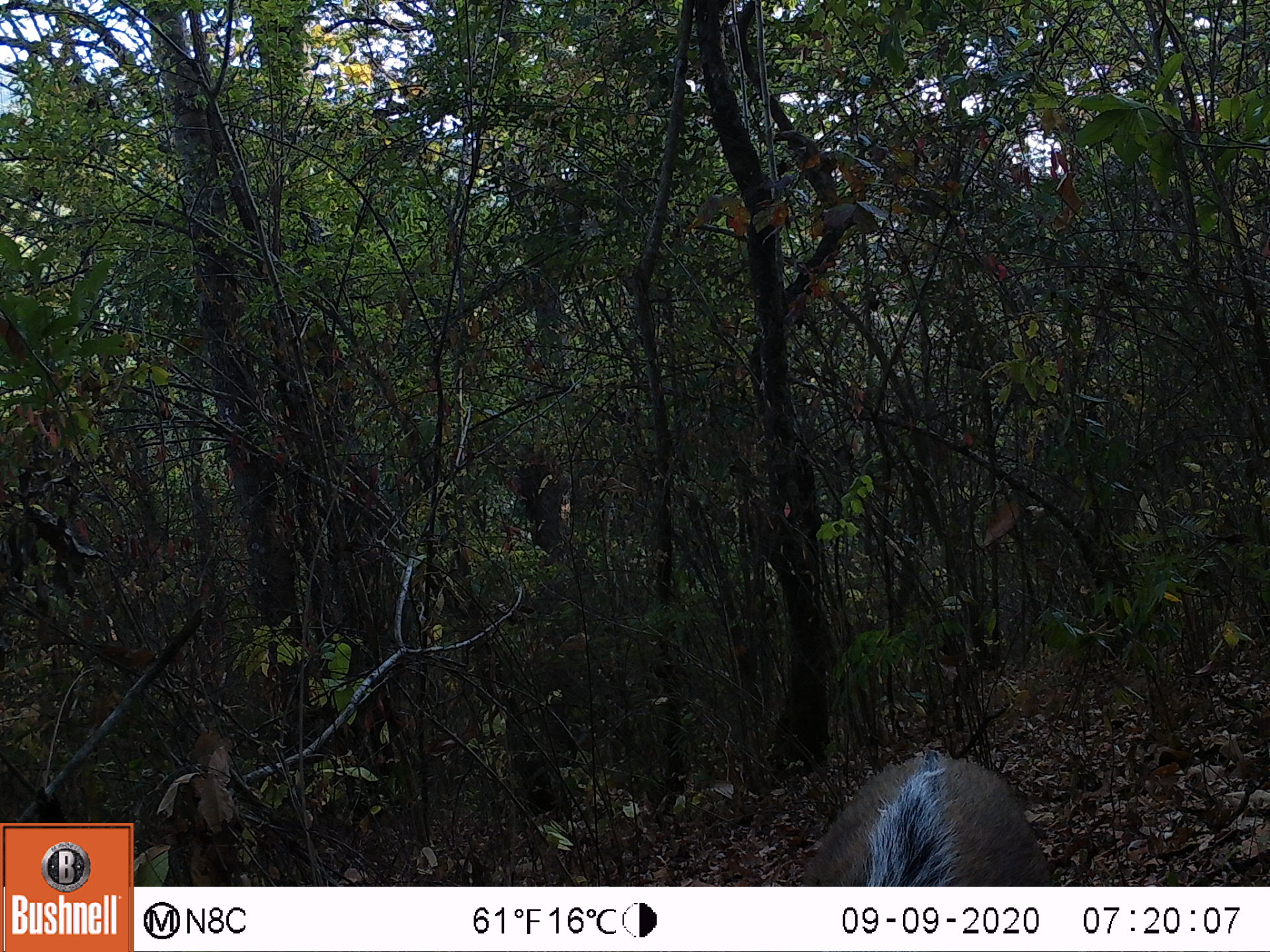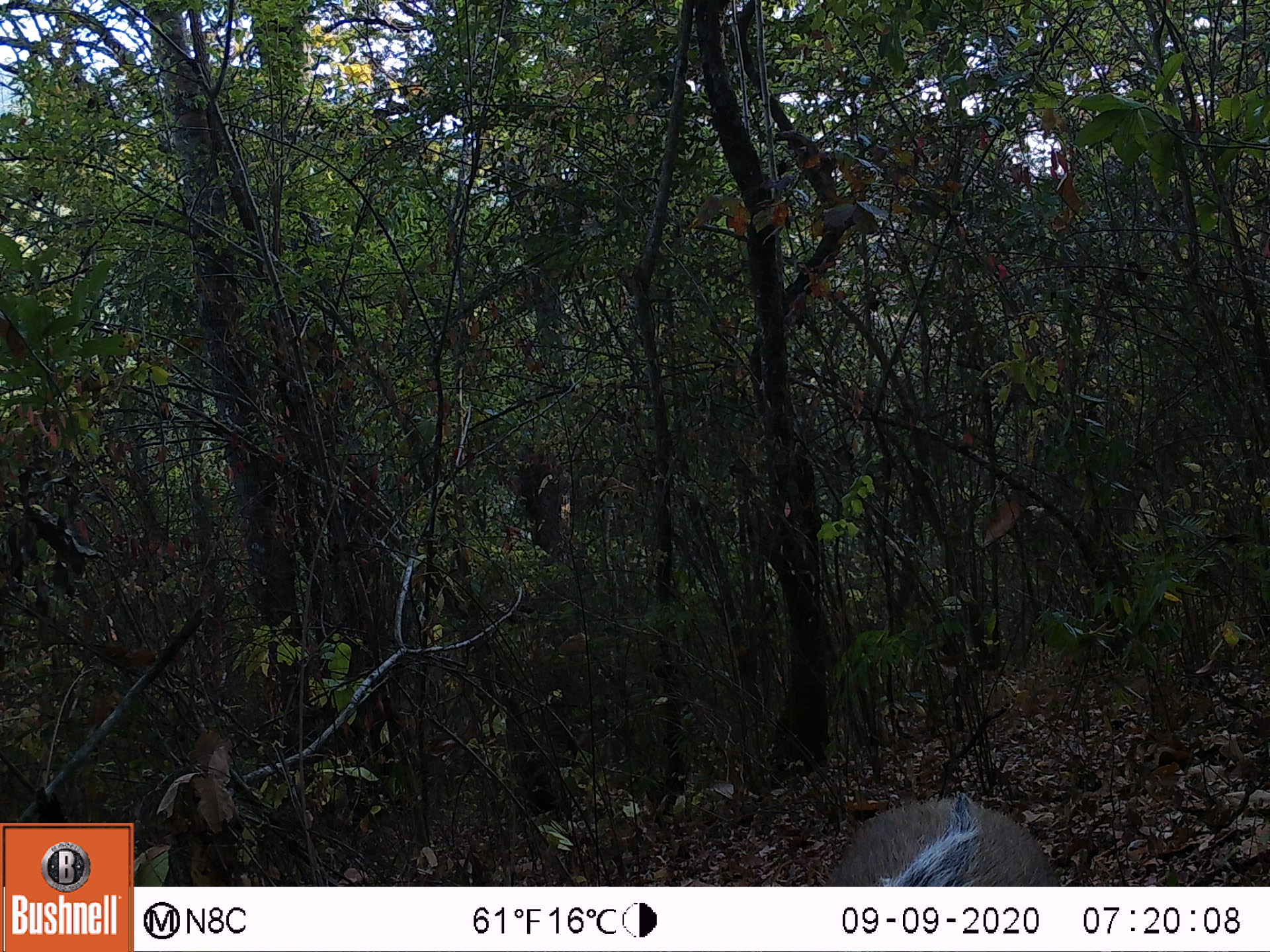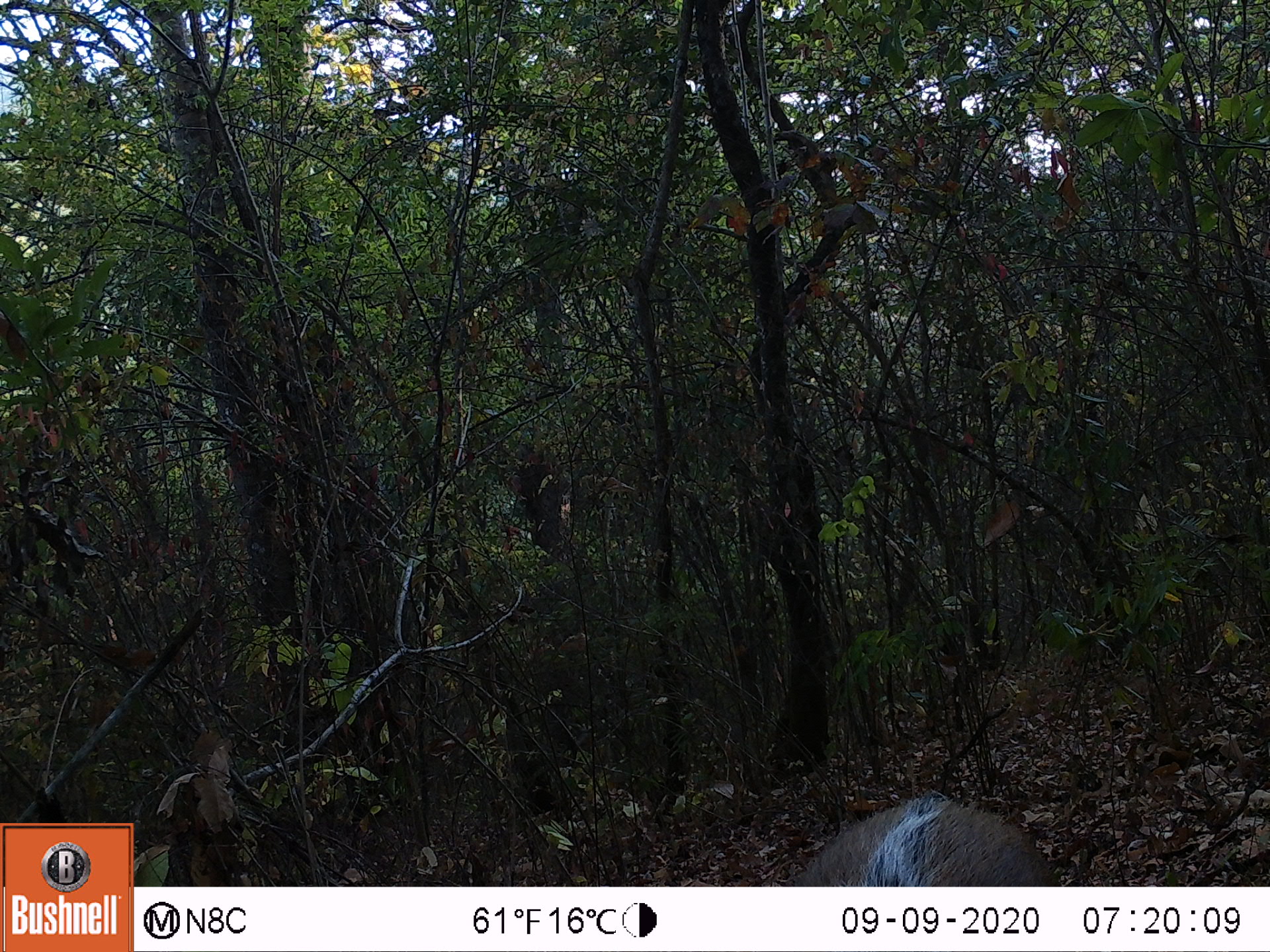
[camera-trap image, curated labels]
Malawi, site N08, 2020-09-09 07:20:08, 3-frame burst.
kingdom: Animalia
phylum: Chordata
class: Mammalia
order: Artiodactyla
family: Suidae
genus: Potamochoerus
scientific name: Potamochoerus larvatus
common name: bushpig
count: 1